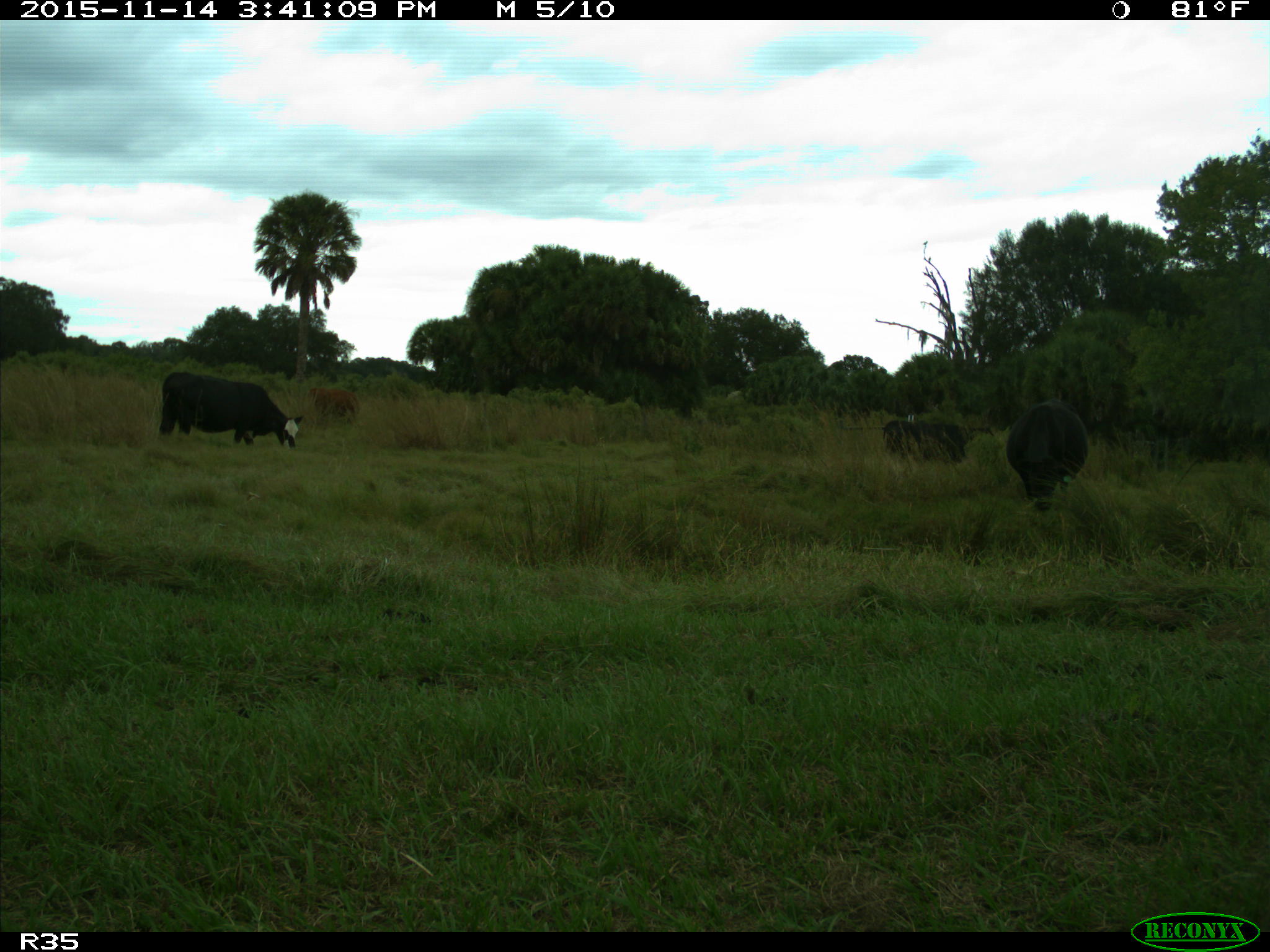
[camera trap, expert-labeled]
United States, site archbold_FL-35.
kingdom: Animalia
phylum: Chordata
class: Mammalia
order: Artiodactyla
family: Bovidae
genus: Bos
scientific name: Bos taurus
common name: domestic cow